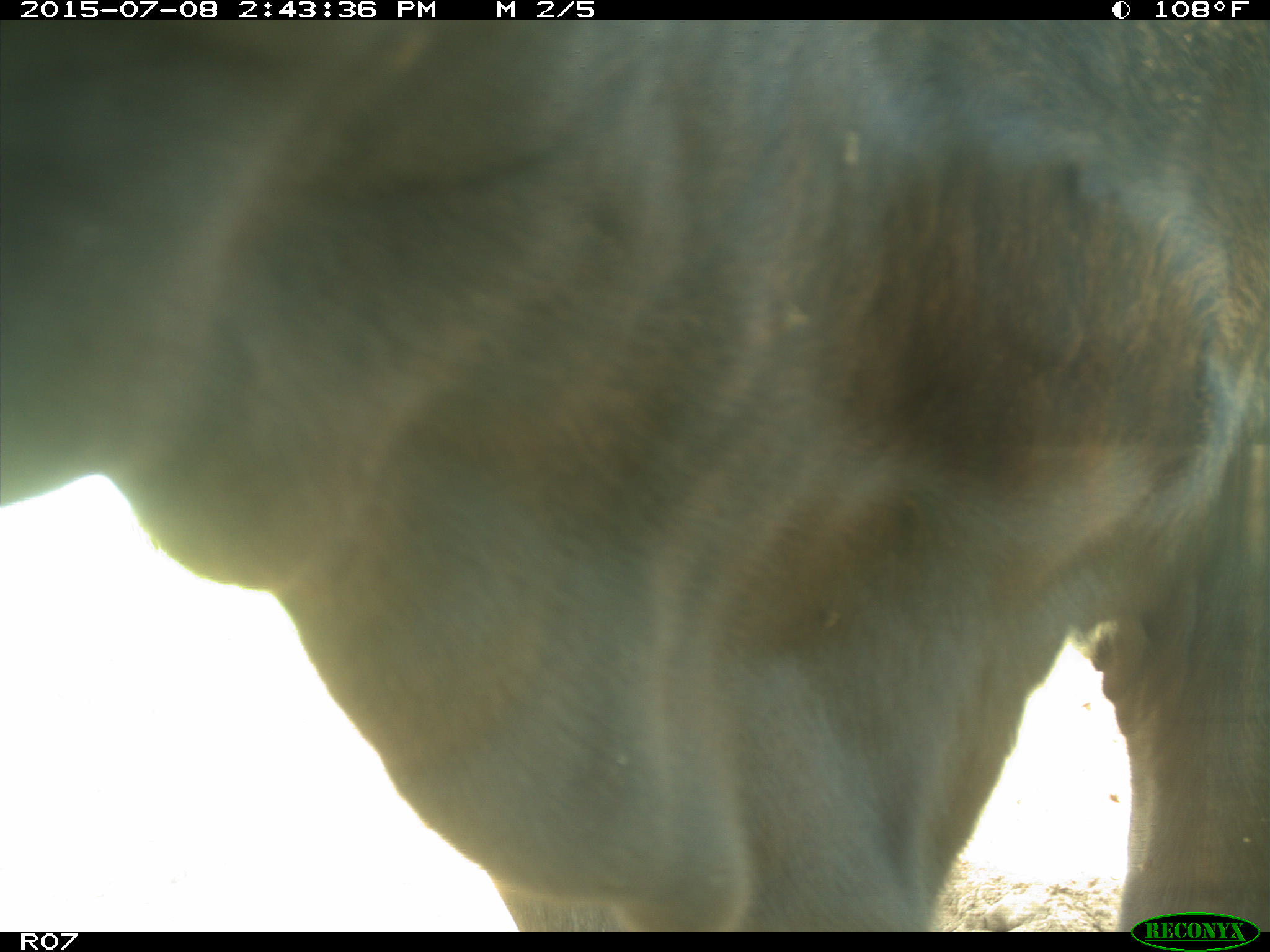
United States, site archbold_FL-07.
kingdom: Animalia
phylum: Chordata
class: Mammalia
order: Artiodactyla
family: Bovidae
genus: Bos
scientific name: Bos taurus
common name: domestic cow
Bos taurus (domestic cow).